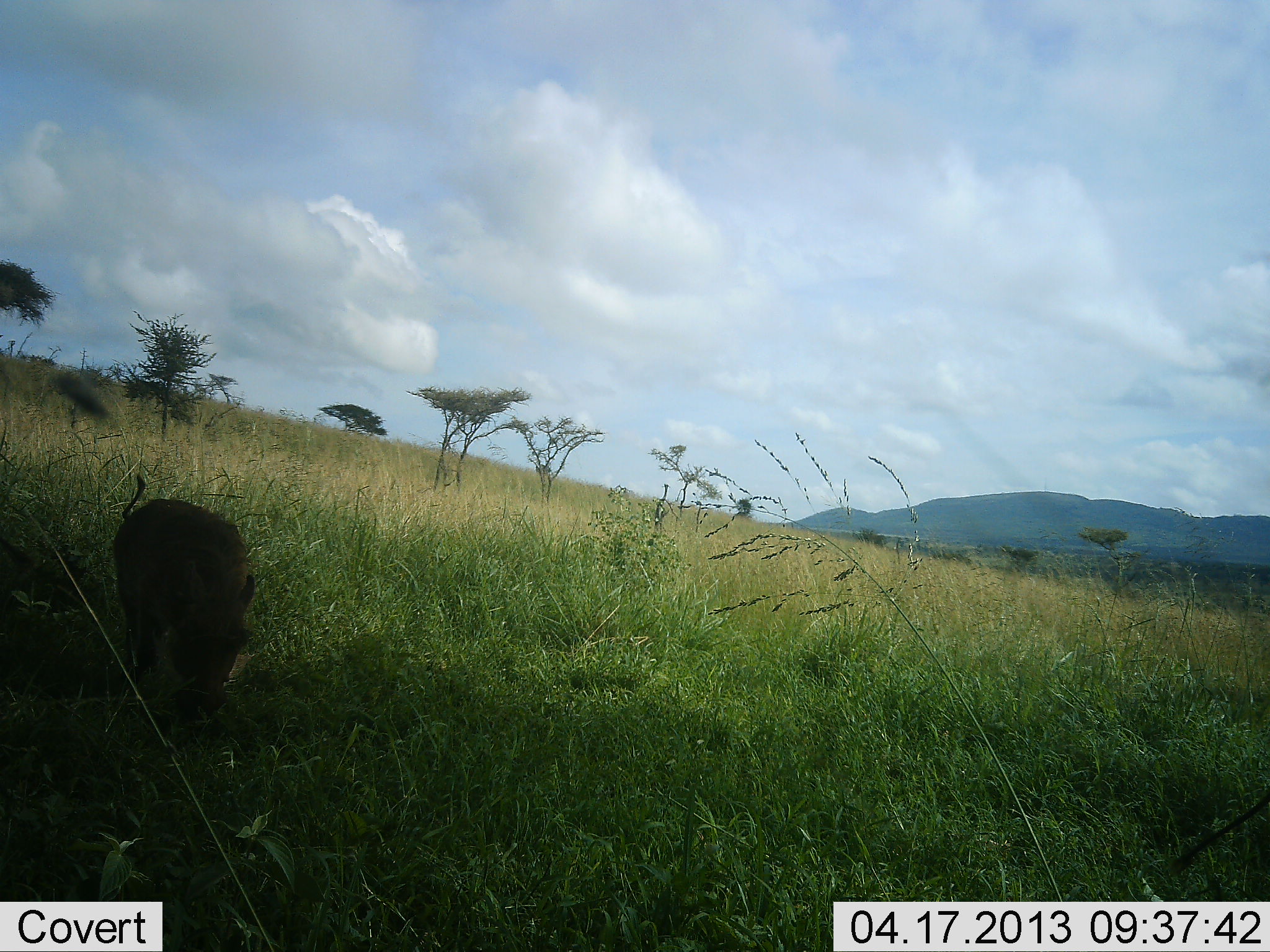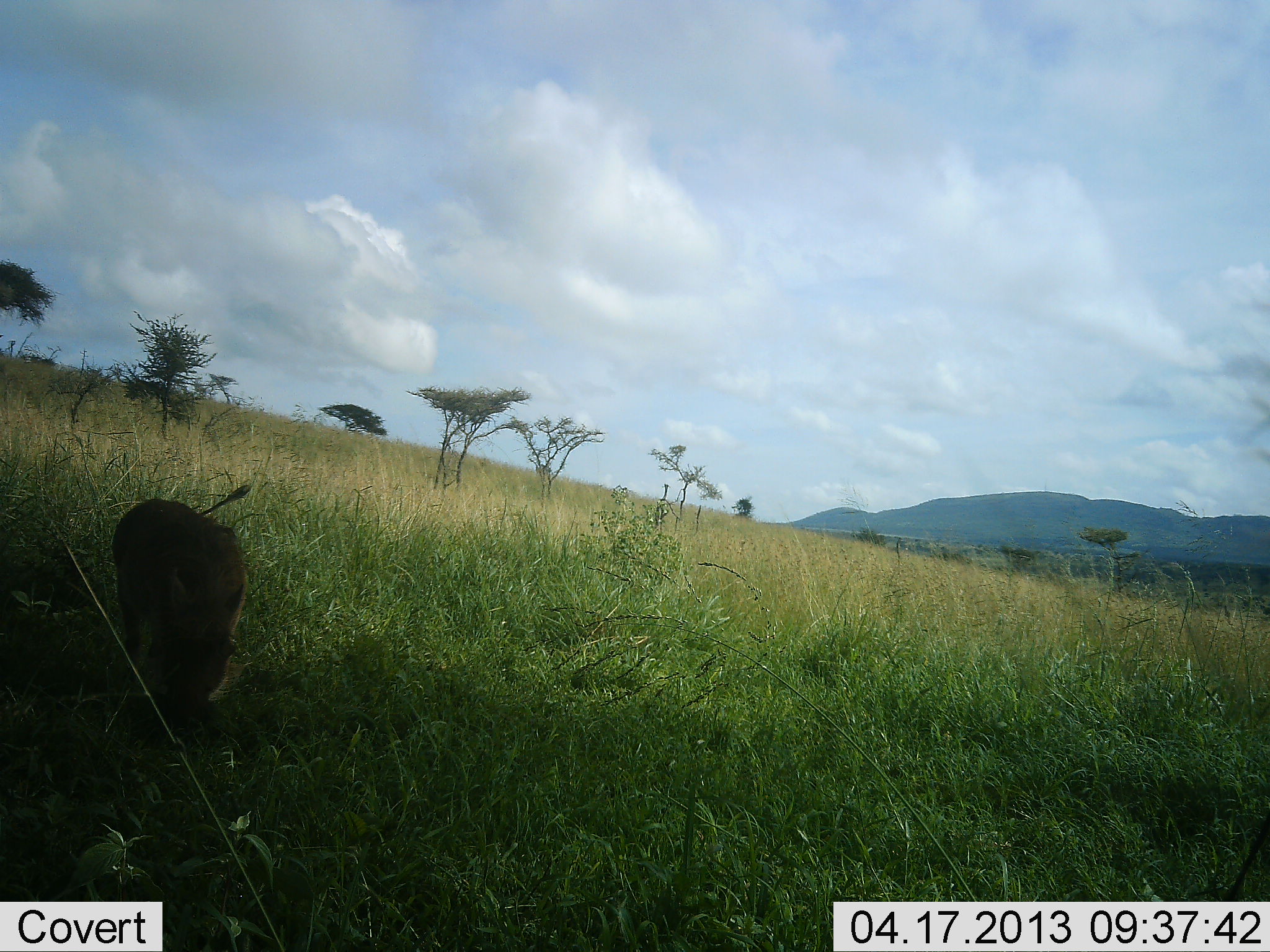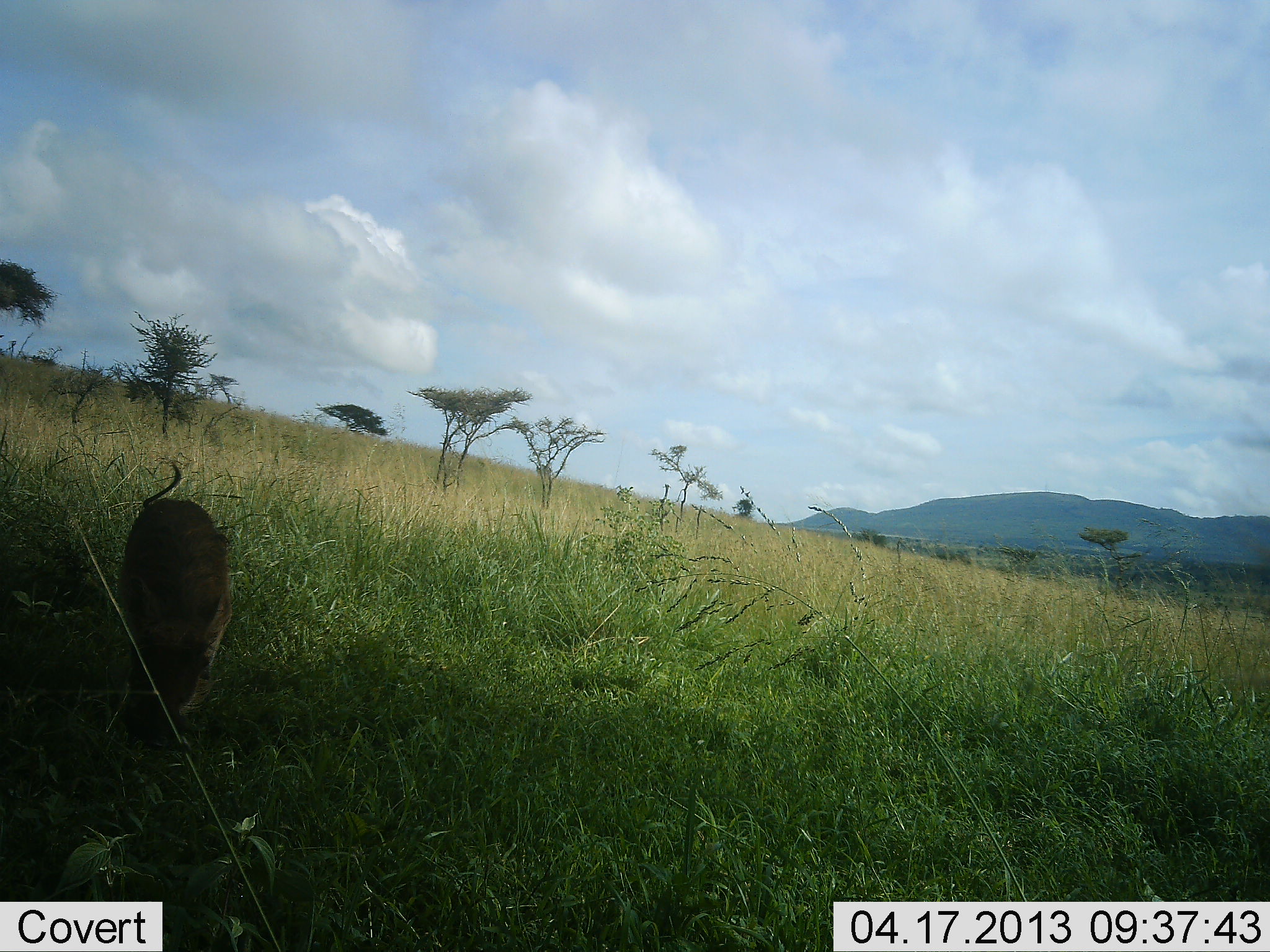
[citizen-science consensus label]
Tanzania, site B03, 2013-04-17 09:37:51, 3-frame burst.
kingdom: Animalia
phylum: Chordata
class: Mammalia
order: Artiodactyla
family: Suidae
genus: Phacochoerus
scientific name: Phacochoerus africanus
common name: warthog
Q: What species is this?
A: Warthog (Phacochoerus africanus).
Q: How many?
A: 1.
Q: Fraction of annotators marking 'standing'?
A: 30%.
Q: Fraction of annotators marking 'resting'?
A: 0%.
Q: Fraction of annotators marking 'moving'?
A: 10%.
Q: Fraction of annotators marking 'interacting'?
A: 0%.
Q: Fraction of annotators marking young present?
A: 0%.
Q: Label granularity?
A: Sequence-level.